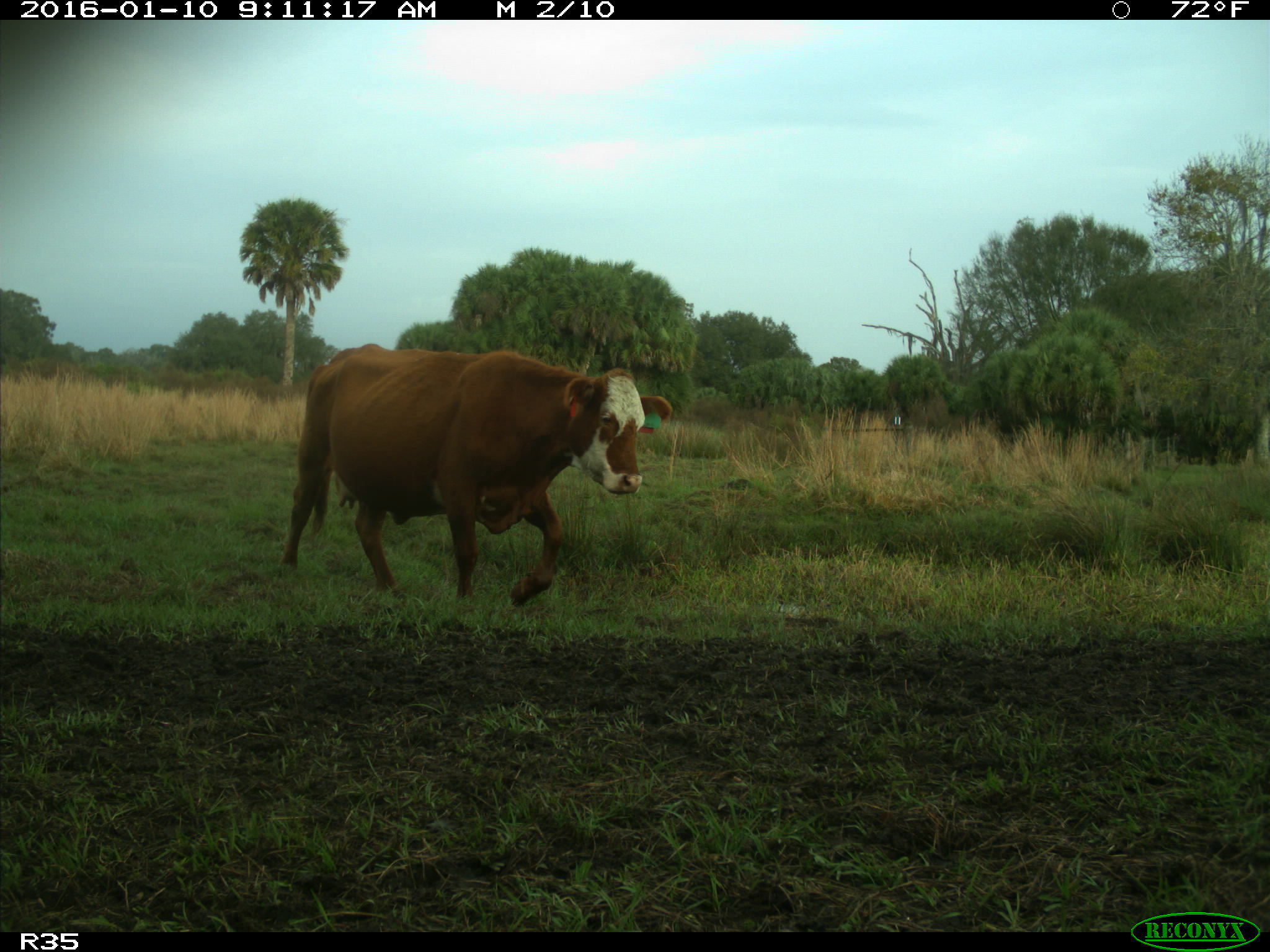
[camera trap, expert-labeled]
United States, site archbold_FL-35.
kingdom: Animalia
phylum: Chordata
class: Mammalia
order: Artiodactyla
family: Bovidae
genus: Bos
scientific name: Bos taurus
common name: domestic cow